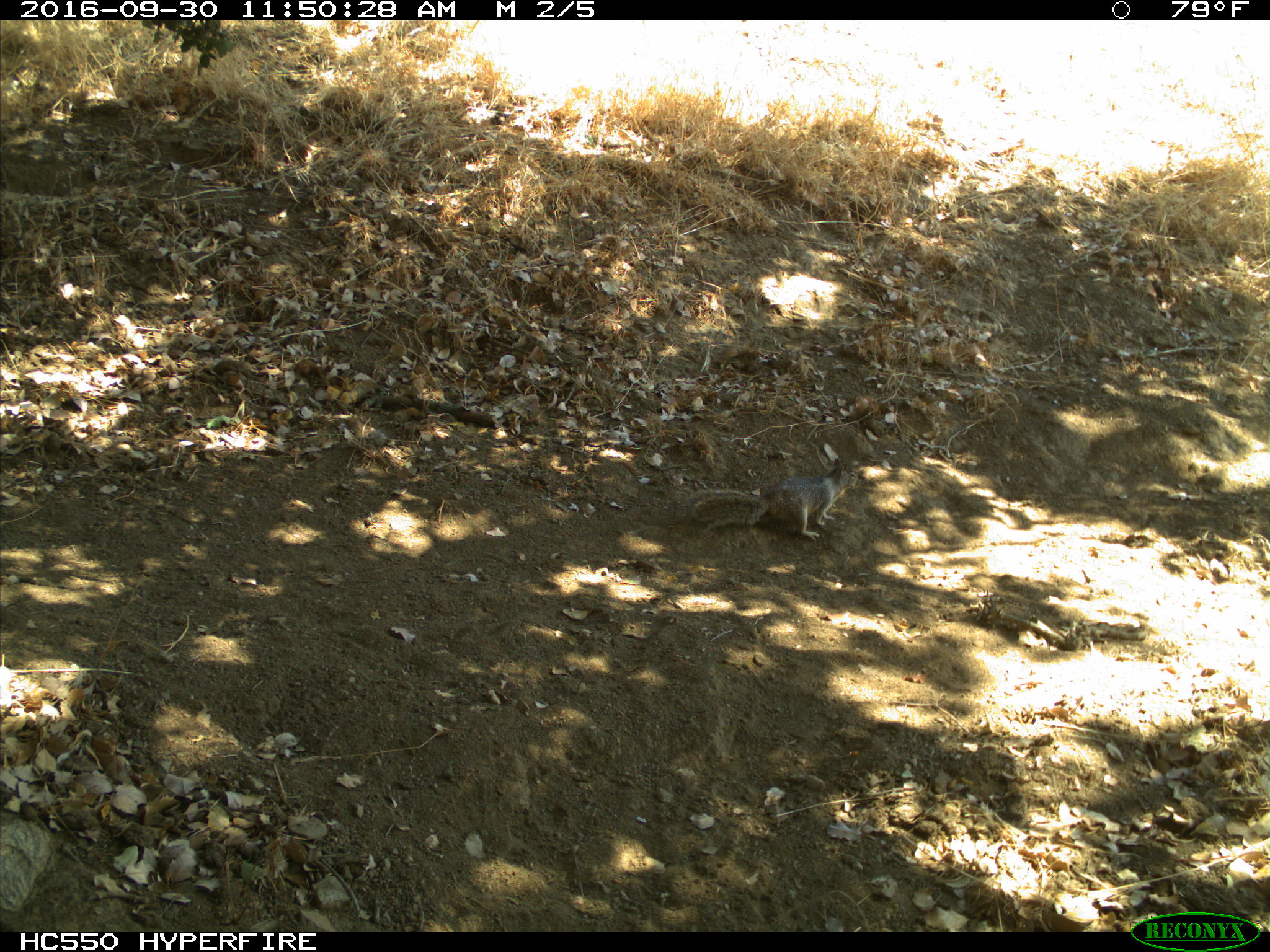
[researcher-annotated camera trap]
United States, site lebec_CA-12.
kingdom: Animalia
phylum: Chordata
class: Mammalia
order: Rodentia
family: Sciuridae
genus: Otospermophilus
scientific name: Otospermophilus beecheyi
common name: california ground squirrel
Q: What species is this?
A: Otospermophilus beecheyi (california ground squirrel).